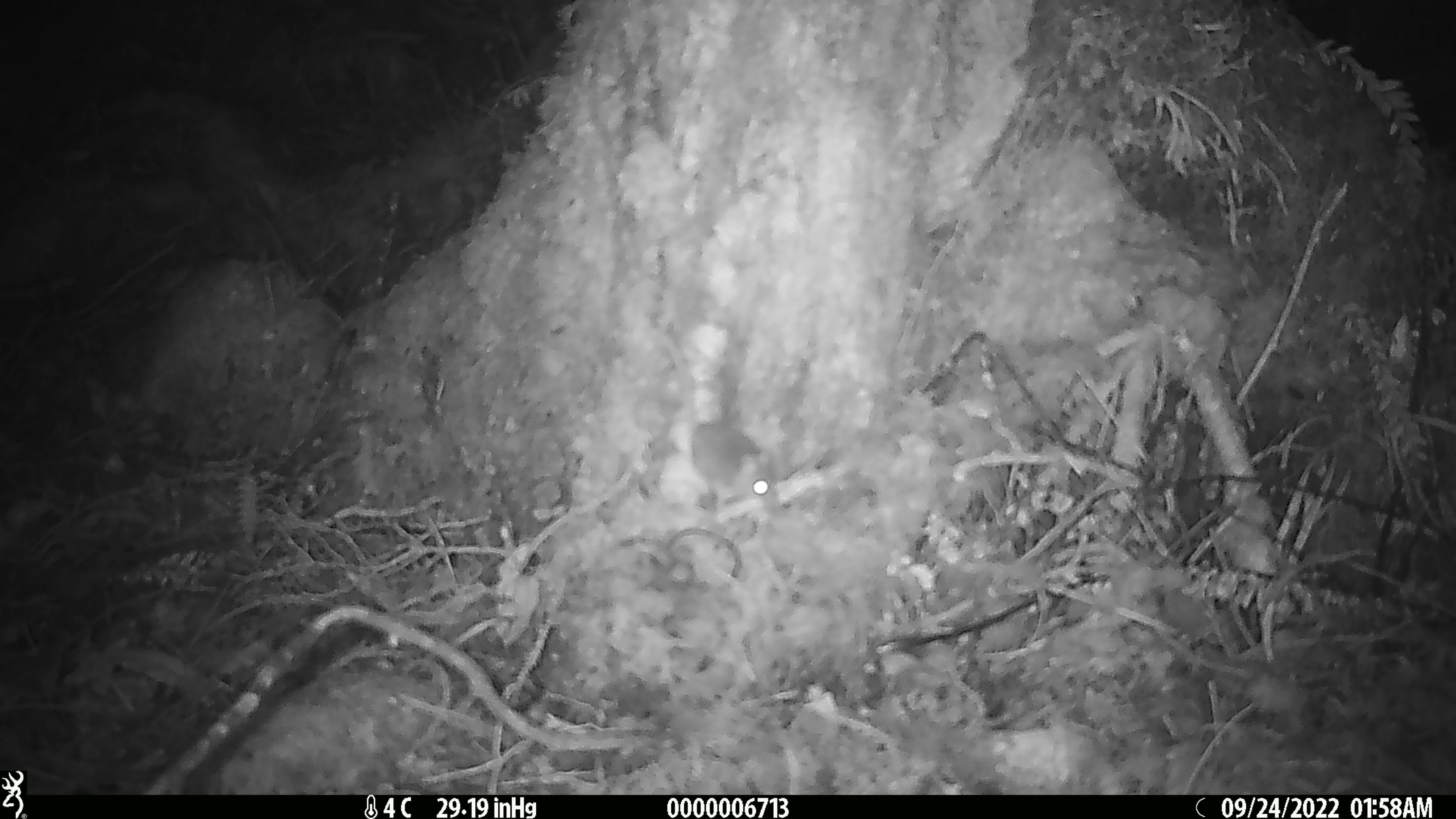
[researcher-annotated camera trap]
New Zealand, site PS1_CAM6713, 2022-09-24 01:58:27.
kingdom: Animalia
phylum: Chordata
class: Mammalia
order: Rodentia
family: Muridae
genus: Mus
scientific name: Mus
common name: mouse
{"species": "mouse (Mus)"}